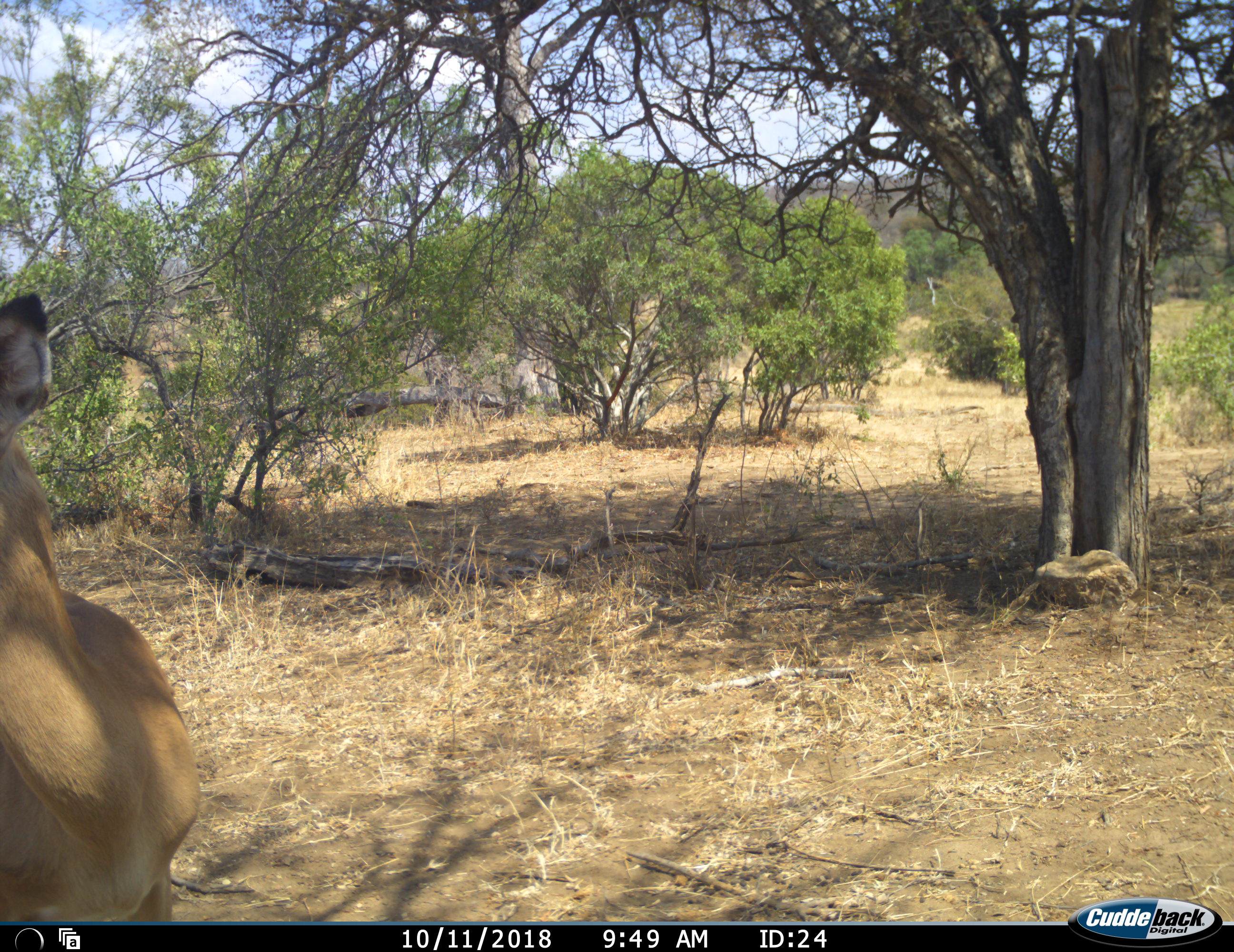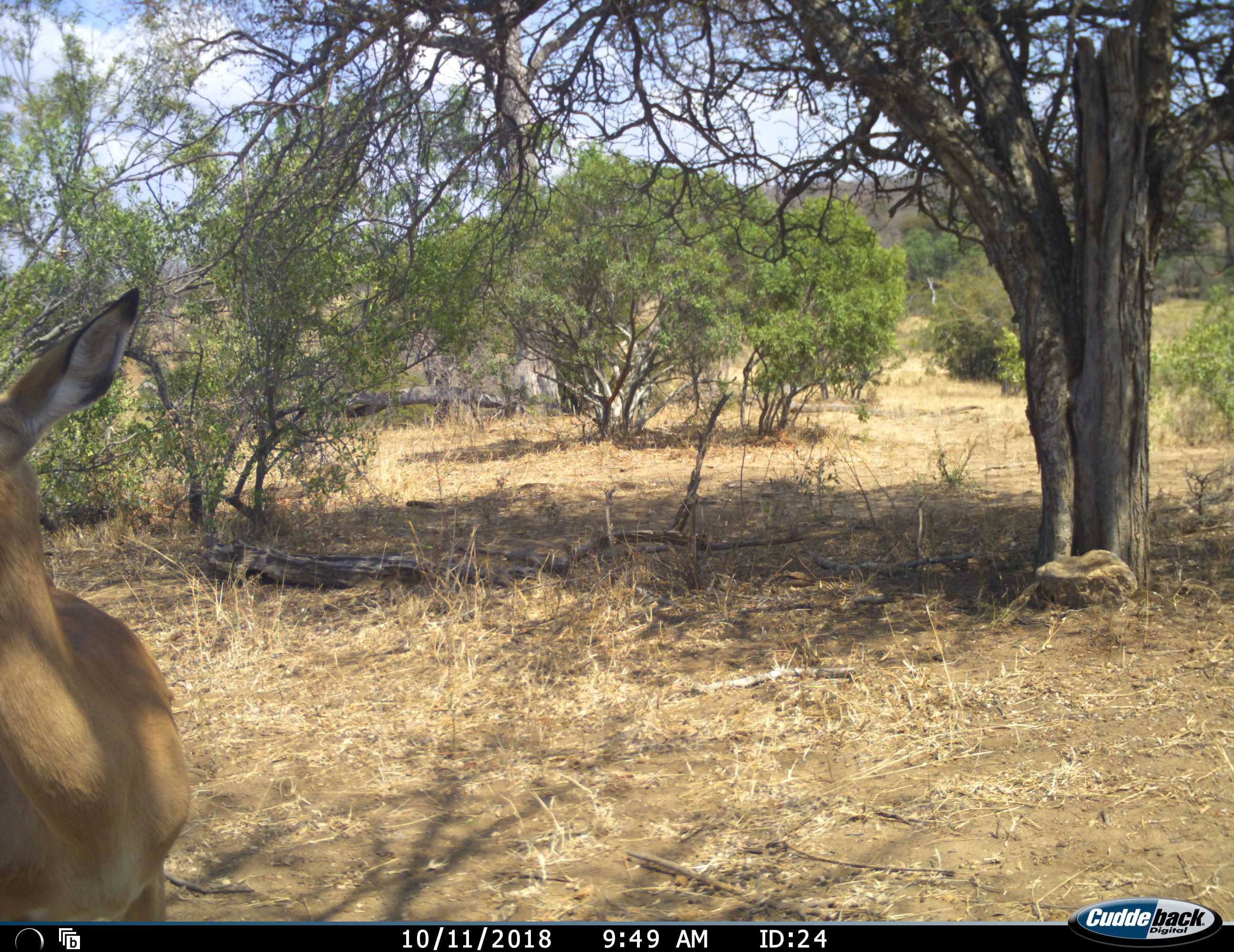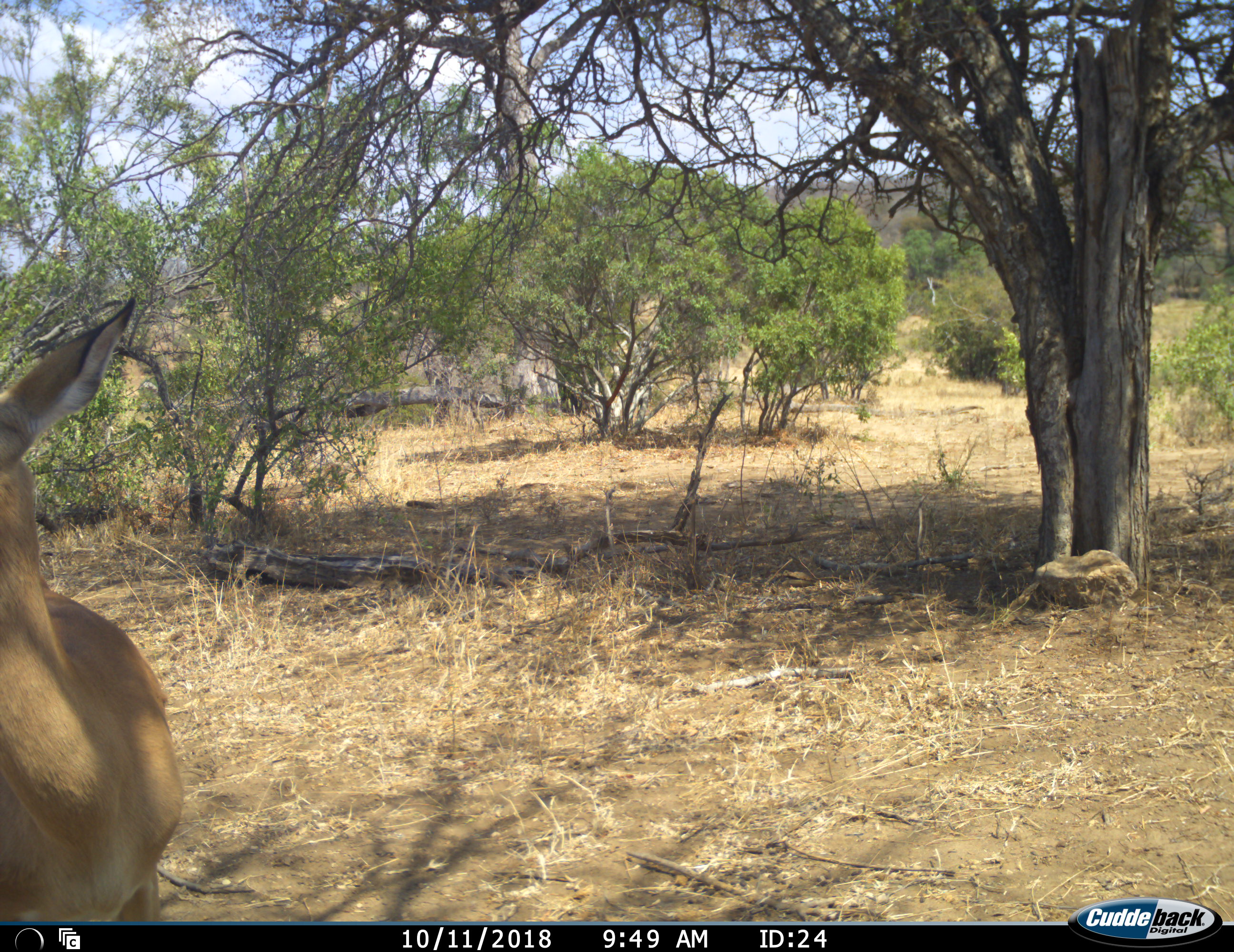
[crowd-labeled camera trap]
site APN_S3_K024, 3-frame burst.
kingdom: Animalia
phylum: Chordata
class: Mammalia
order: Artiodactyla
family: Bovidae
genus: Aepyceros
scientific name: Aepyceros melampus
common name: impala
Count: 1.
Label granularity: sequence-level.